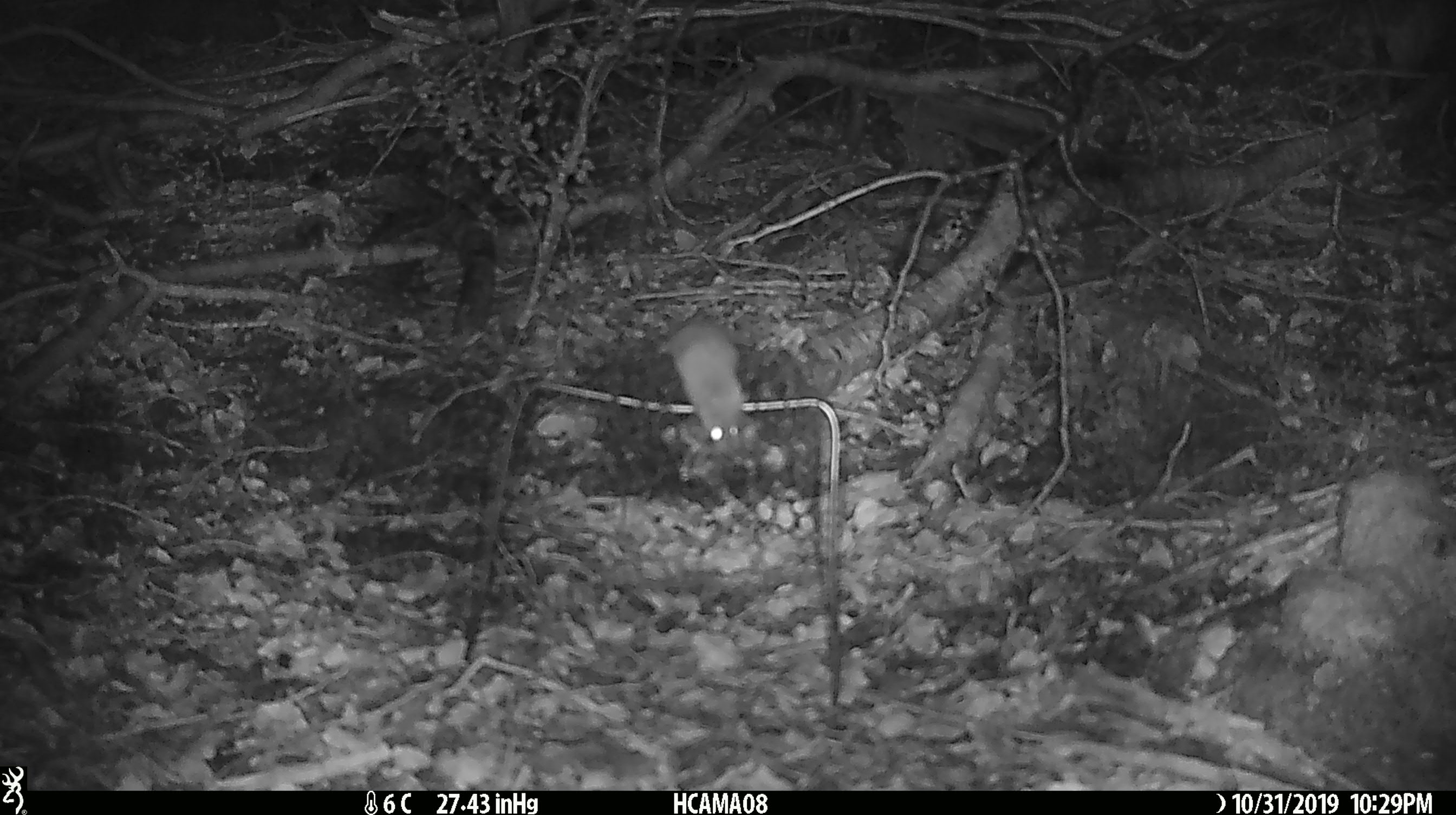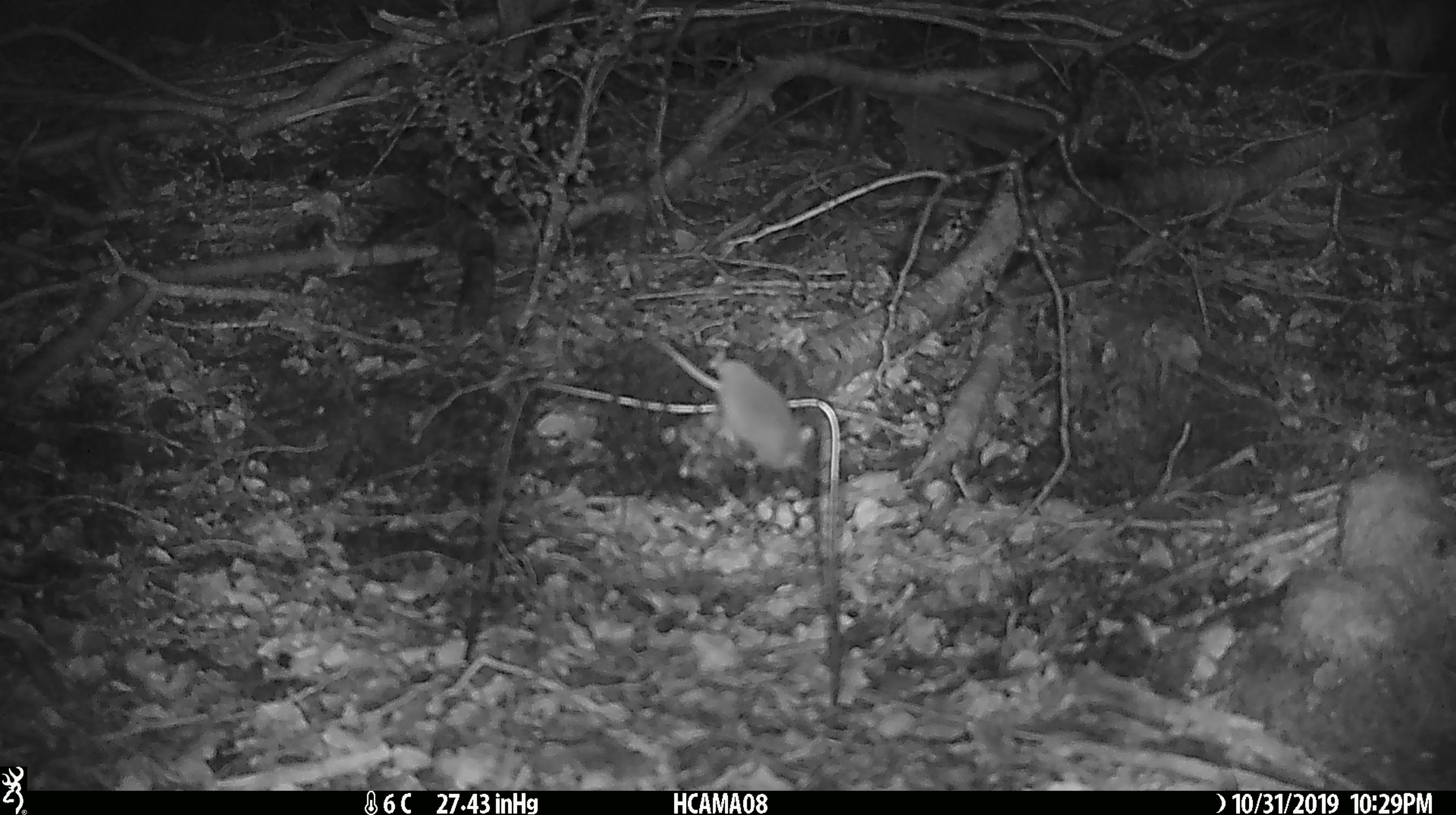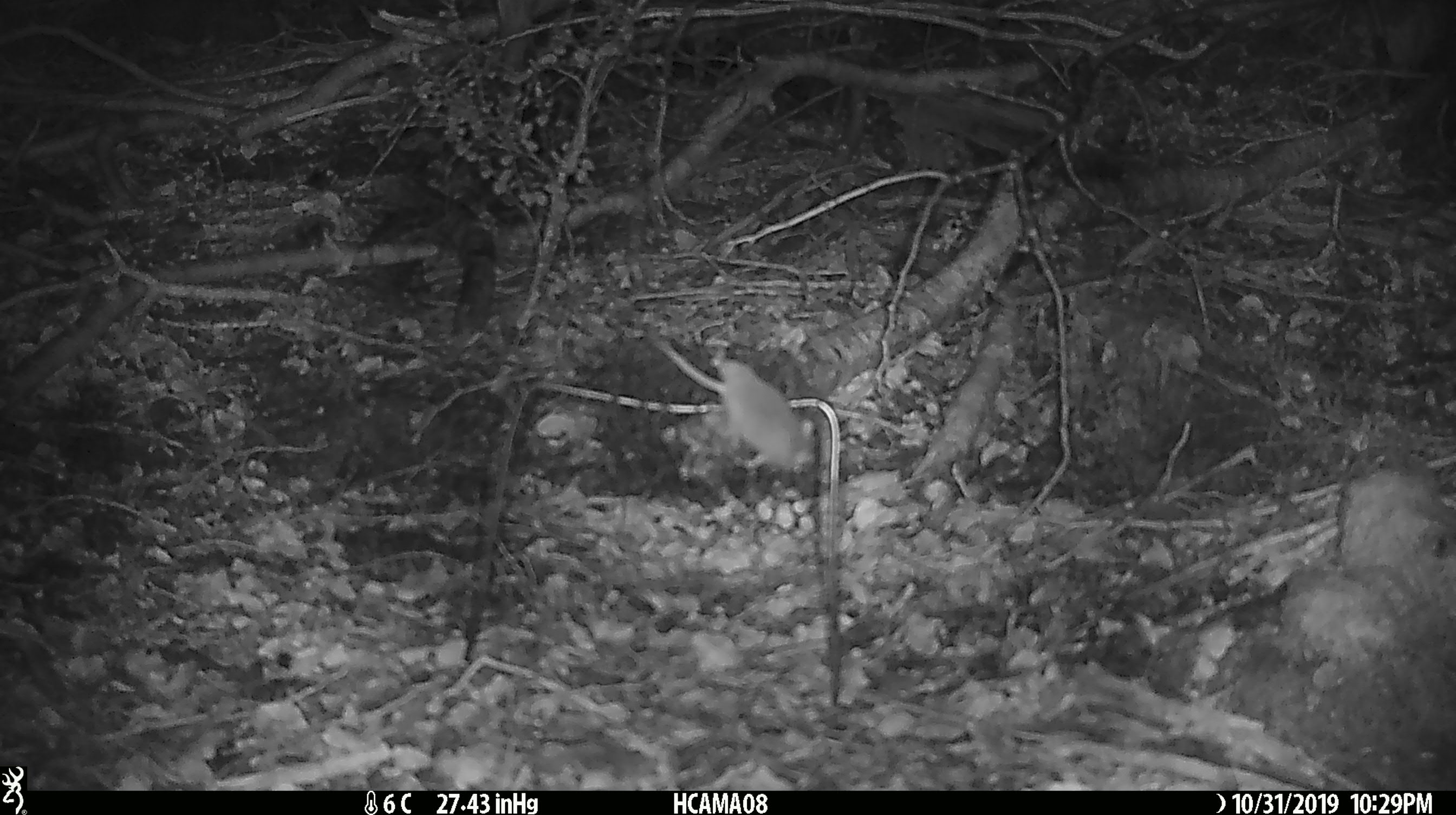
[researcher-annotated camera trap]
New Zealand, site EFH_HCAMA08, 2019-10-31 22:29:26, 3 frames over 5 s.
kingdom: Animalia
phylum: Chordata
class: Mammalia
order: Rodentia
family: Muridae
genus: Mus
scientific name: Mus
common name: mouse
Mouse (Mus).